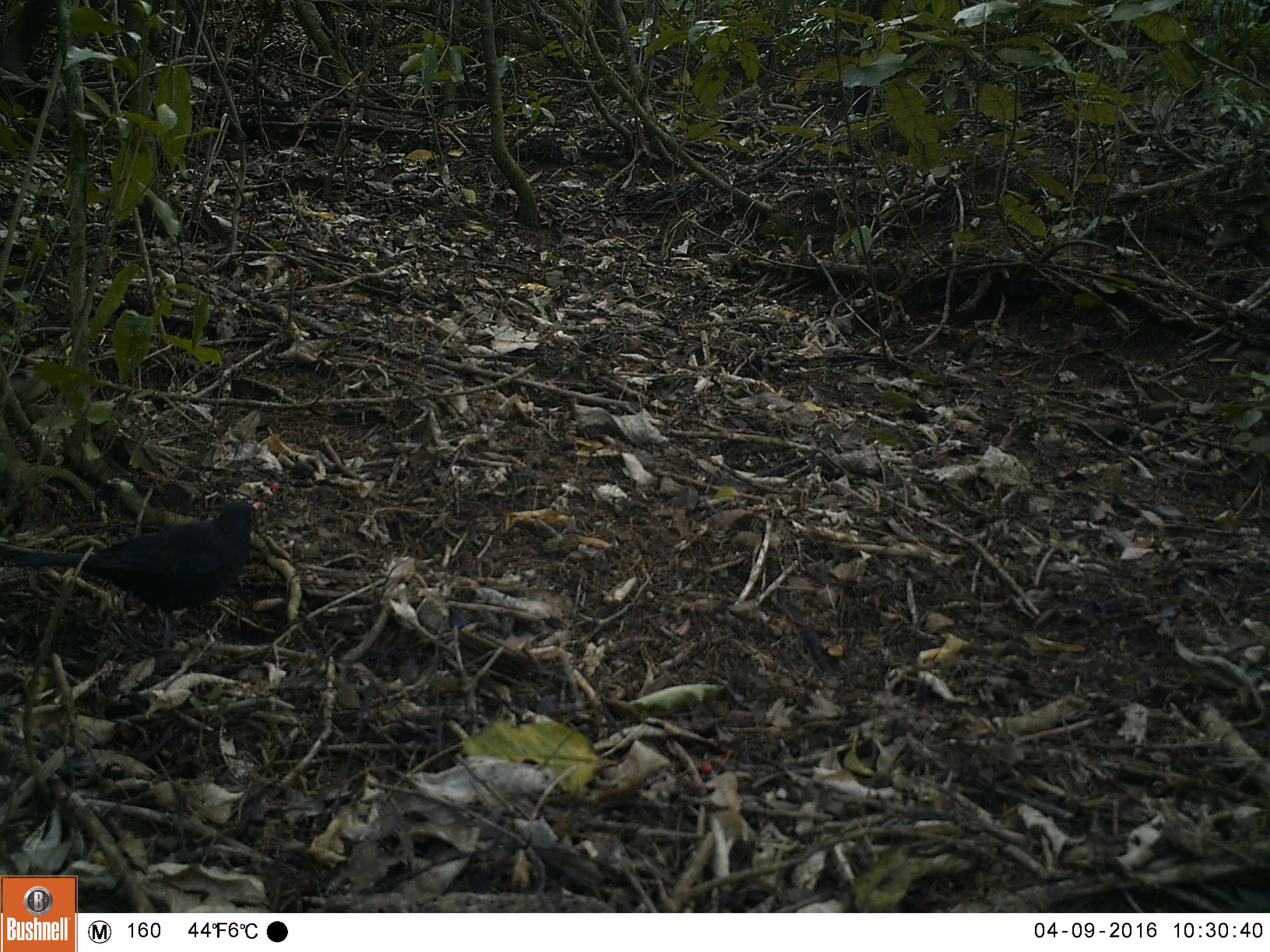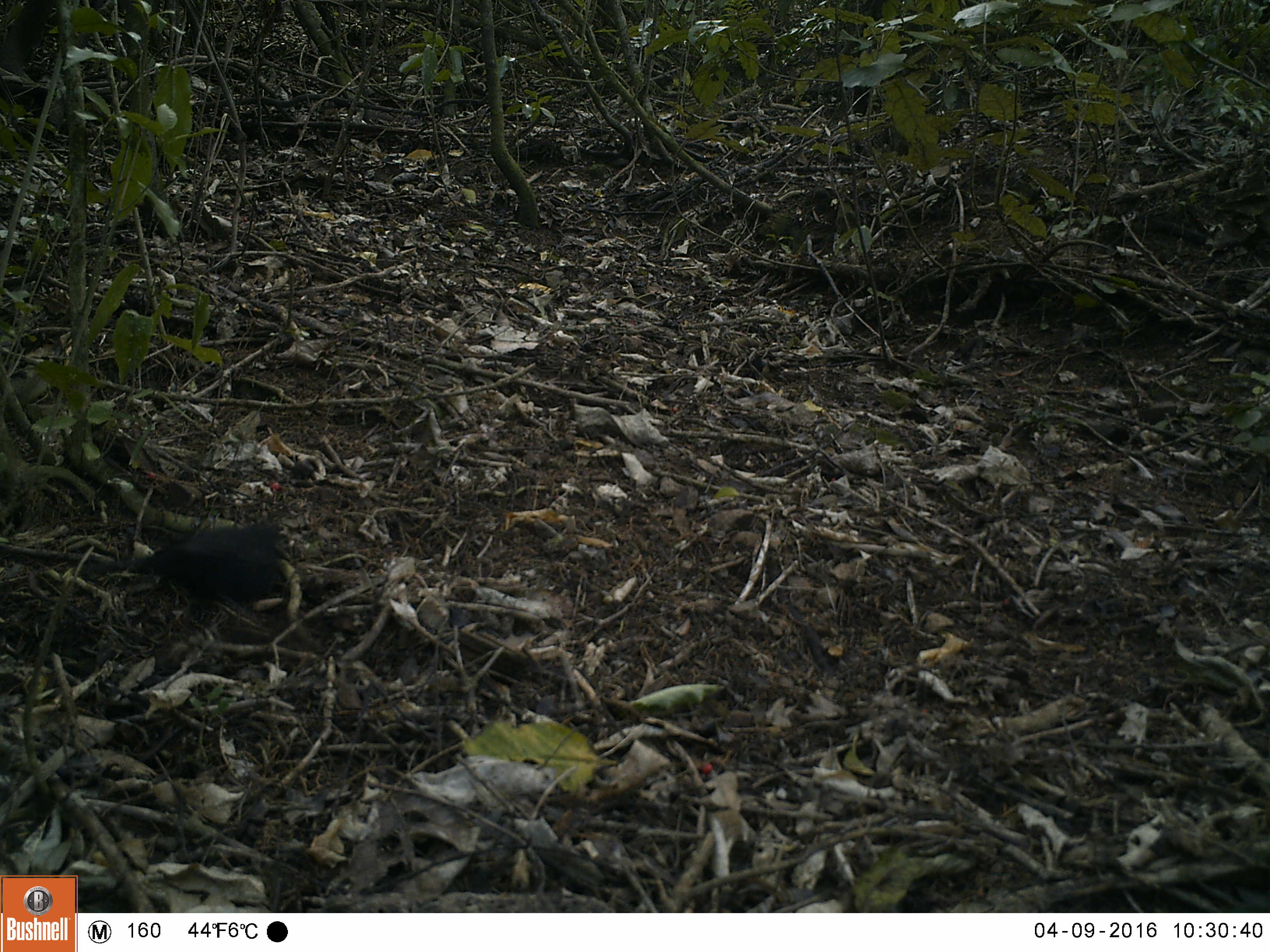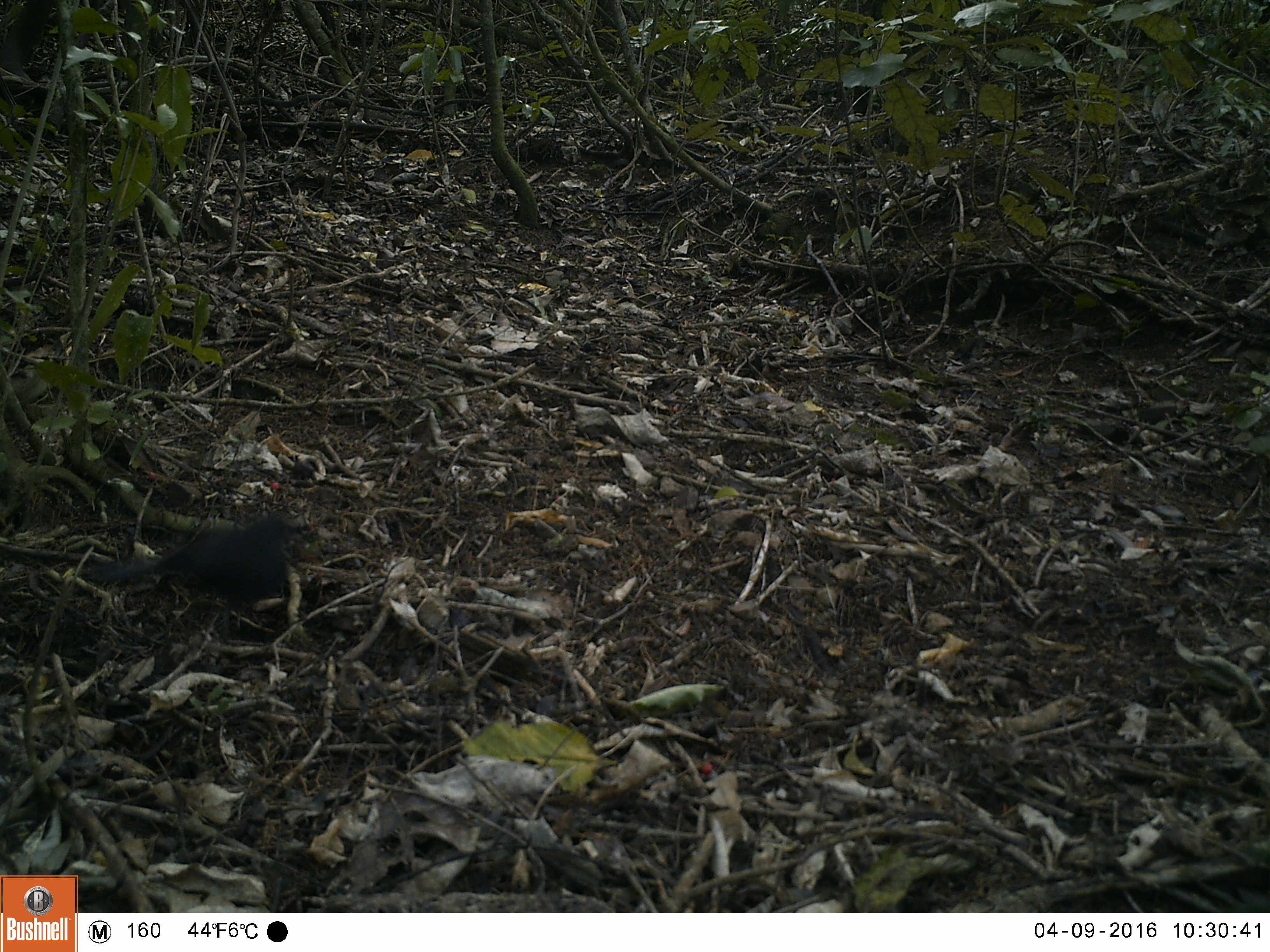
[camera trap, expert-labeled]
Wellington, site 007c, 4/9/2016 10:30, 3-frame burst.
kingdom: Animalia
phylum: Chordata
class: Aves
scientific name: Aves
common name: bird